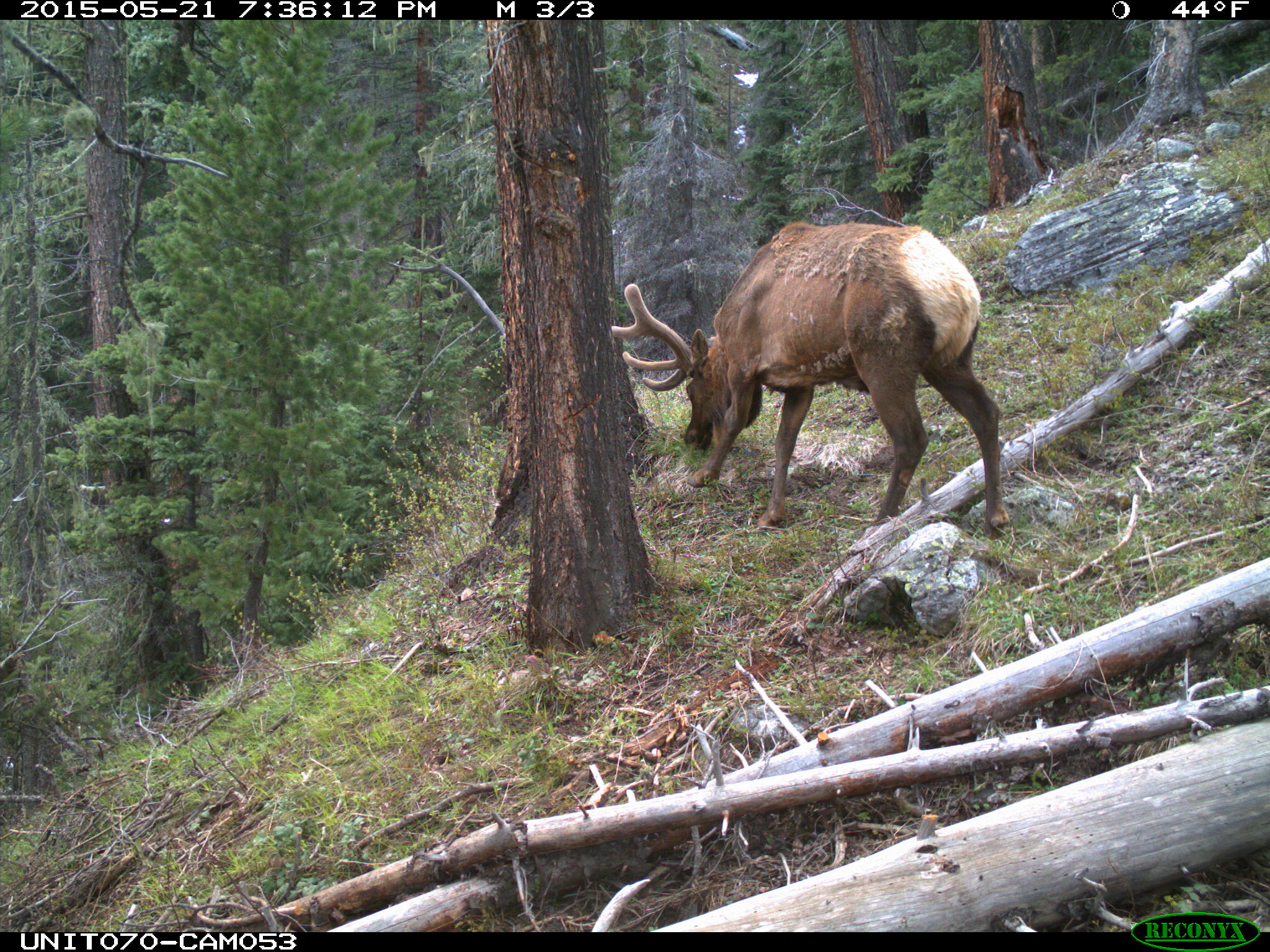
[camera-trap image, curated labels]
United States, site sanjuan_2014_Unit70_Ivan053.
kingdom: Animalia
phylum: Chordata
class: Mammalia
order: Artiodactyla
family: Cervidae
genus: Cervus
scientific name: Cervus elaphus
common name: red deer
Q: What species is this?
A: Cervus elaphus (red deer).